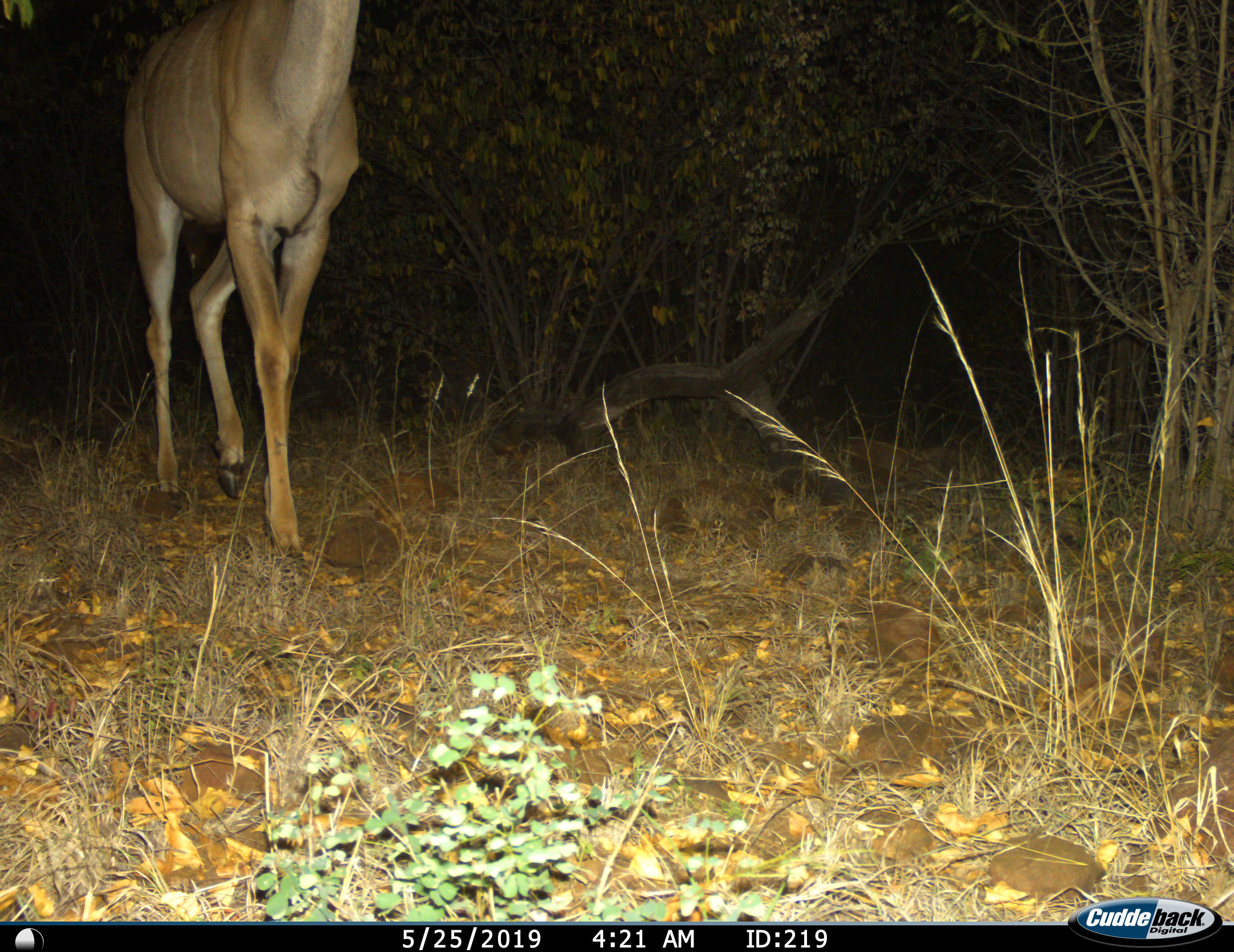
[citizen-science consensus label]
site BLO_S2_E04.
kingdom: Animalia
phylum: Chordata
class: Mammalia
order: Artiodactyla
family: Bovidae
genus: Tragelaphus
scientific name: Tragelaphus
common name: kudu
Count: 1.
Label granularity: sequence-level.